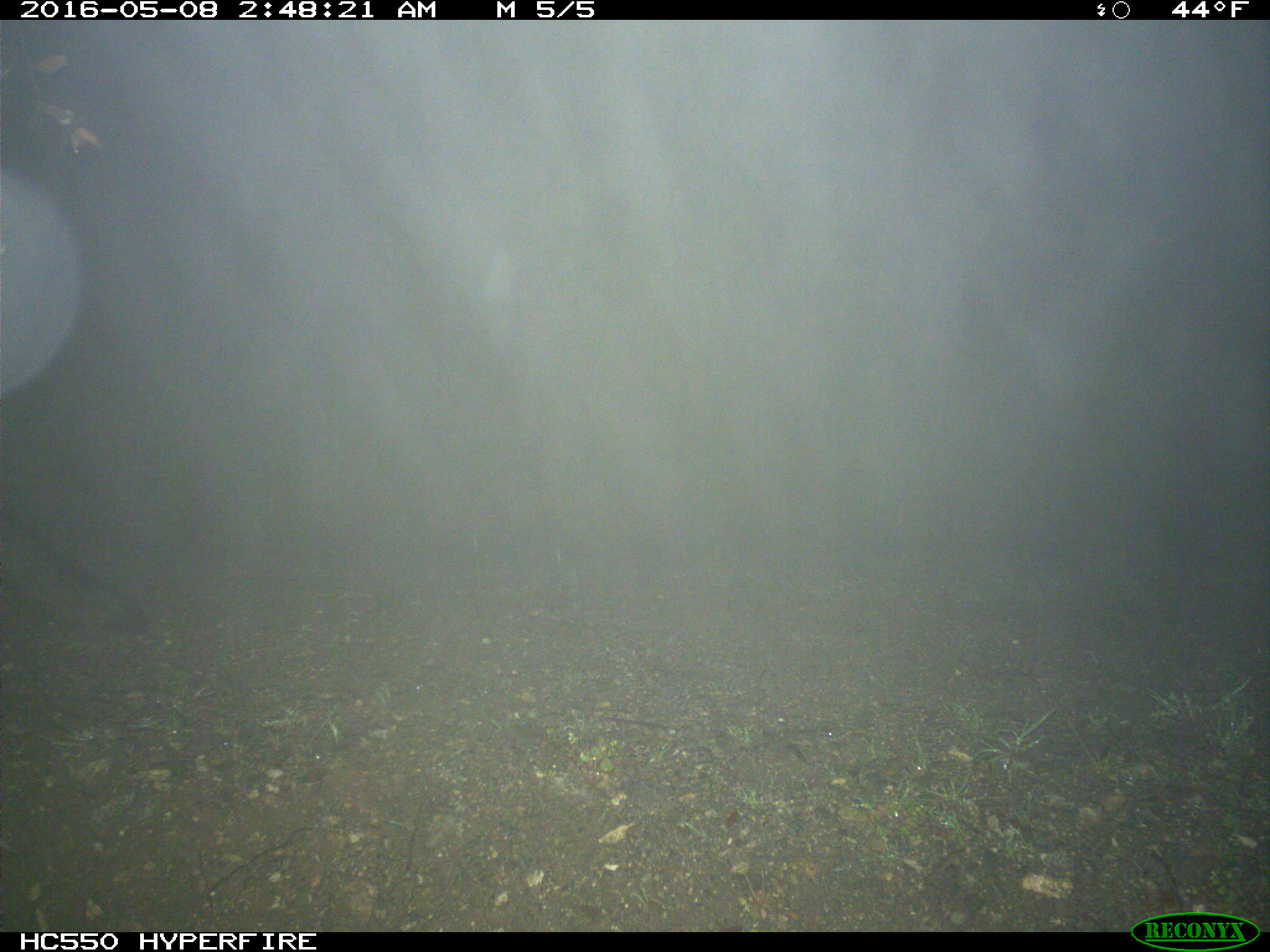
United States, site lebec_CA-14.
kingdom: Animalia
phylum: Chordata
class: Mammalia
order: Carnivora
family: Canidae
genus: Urocyon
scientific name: Urocyon cinereoargenteus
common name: gray fox